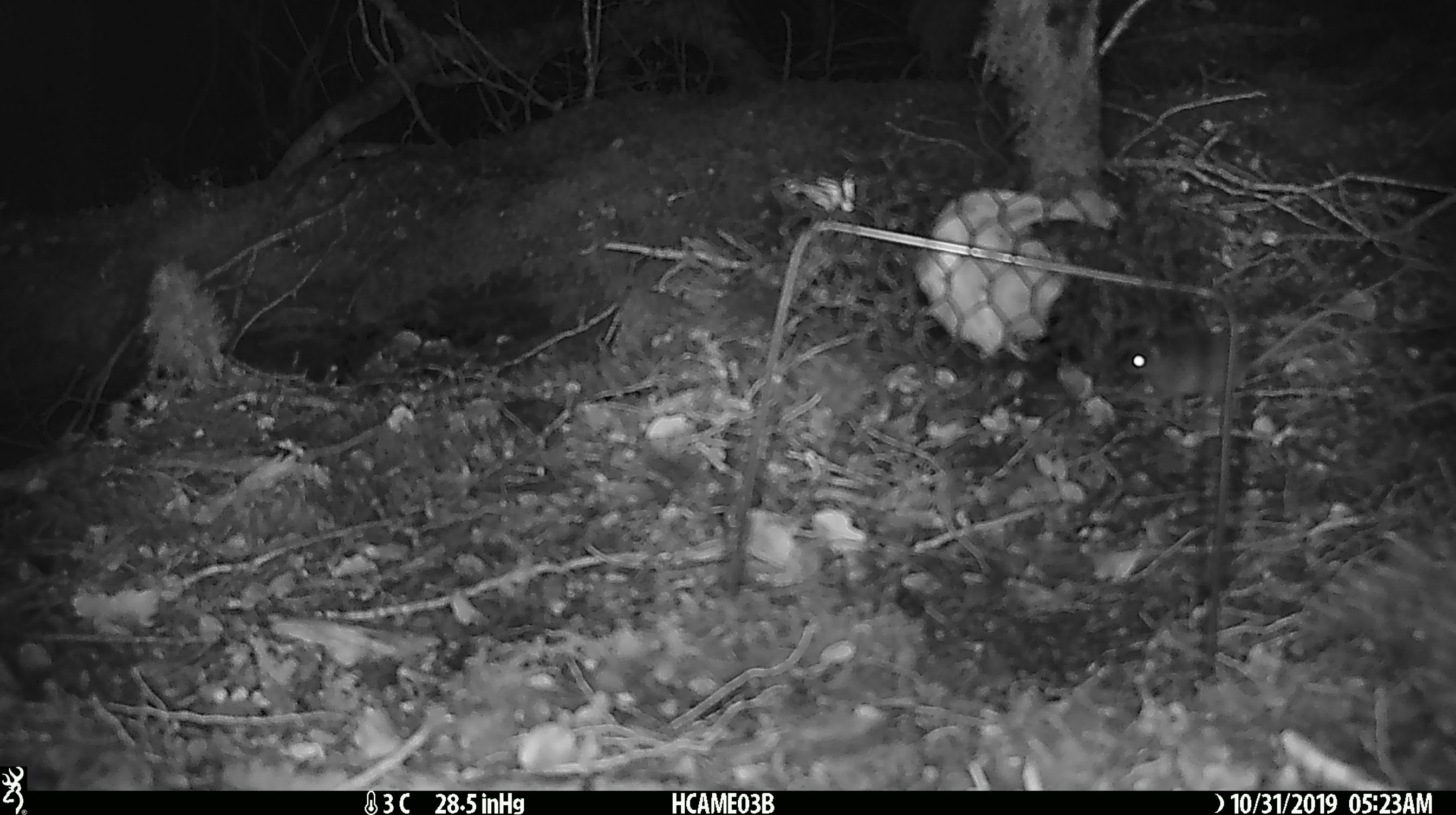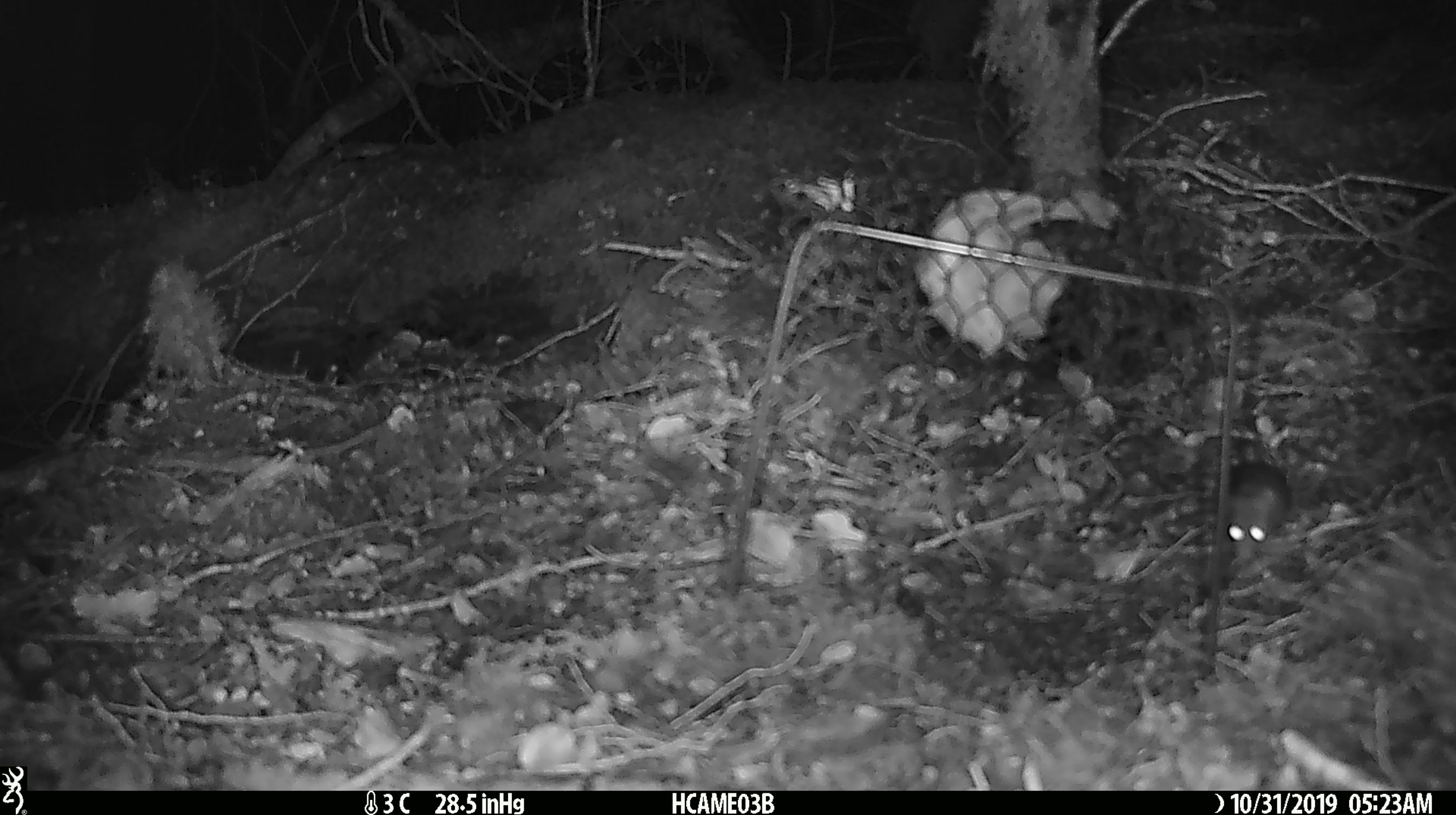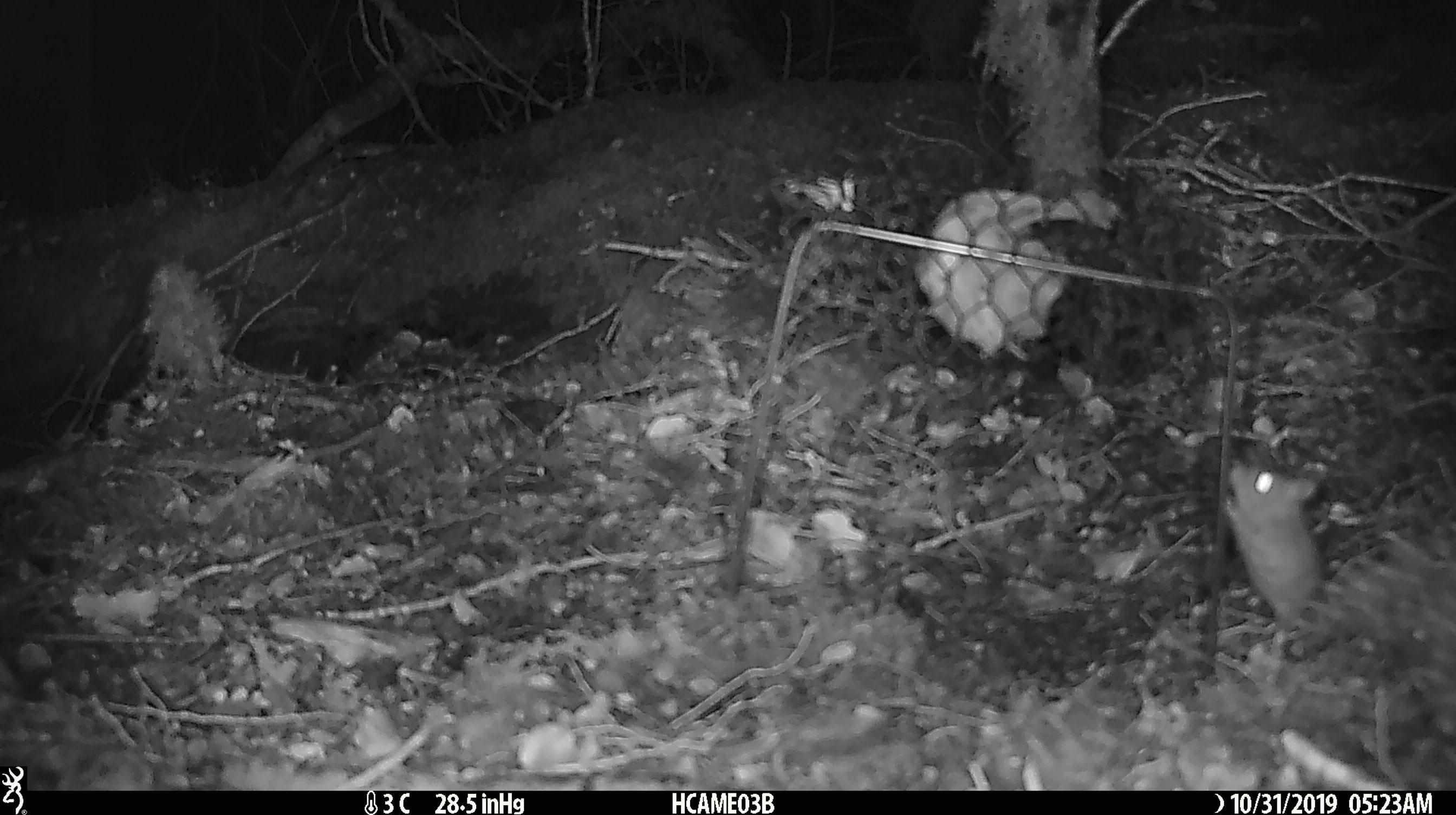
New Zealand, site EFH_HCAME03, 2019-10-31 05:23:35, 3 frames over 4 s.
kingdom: Animalia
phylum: Chordata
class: Mammalia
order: Rodentia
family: Muridae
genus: Mus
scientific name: Mus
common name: mouse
Mouse (Mus).